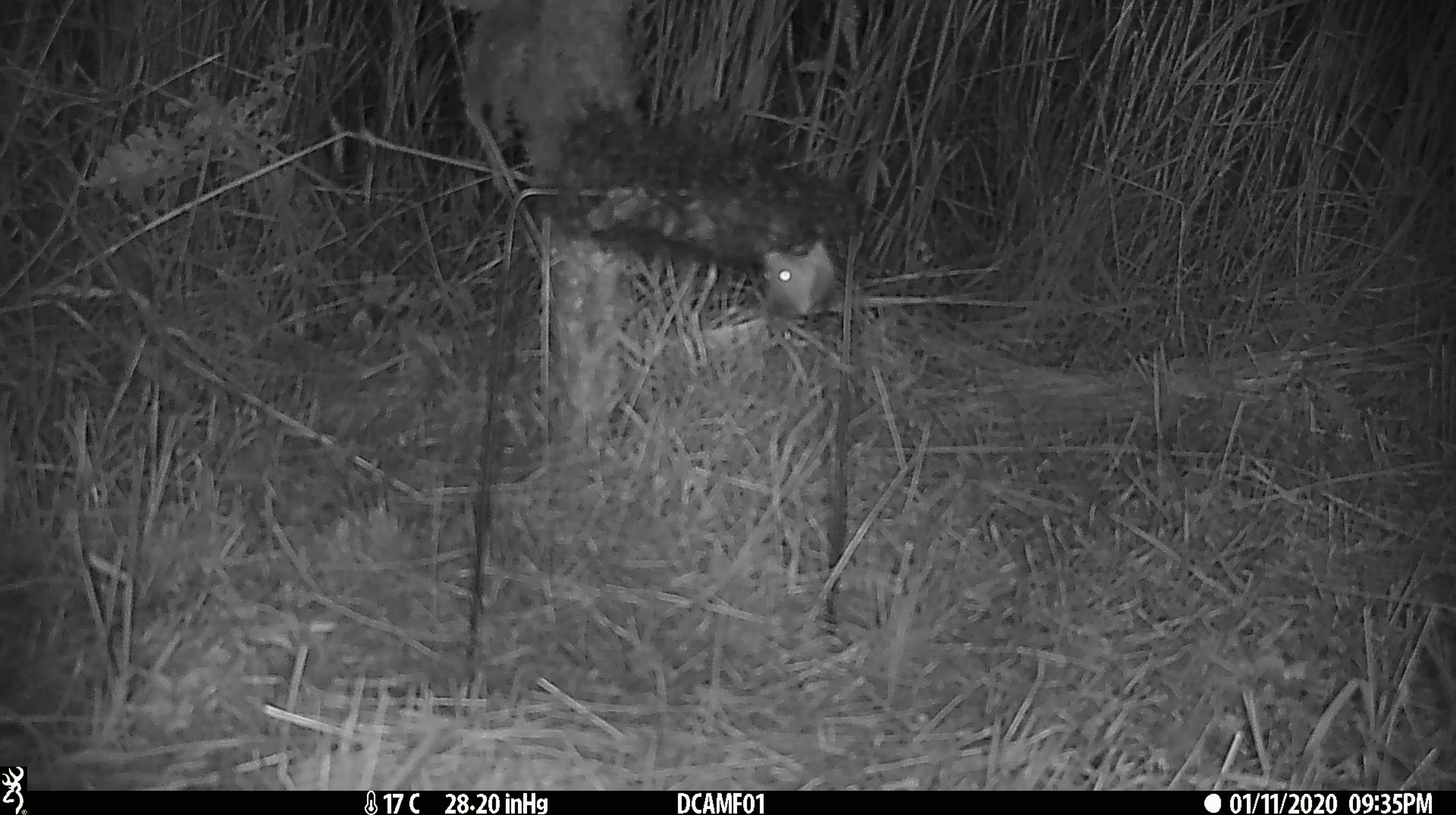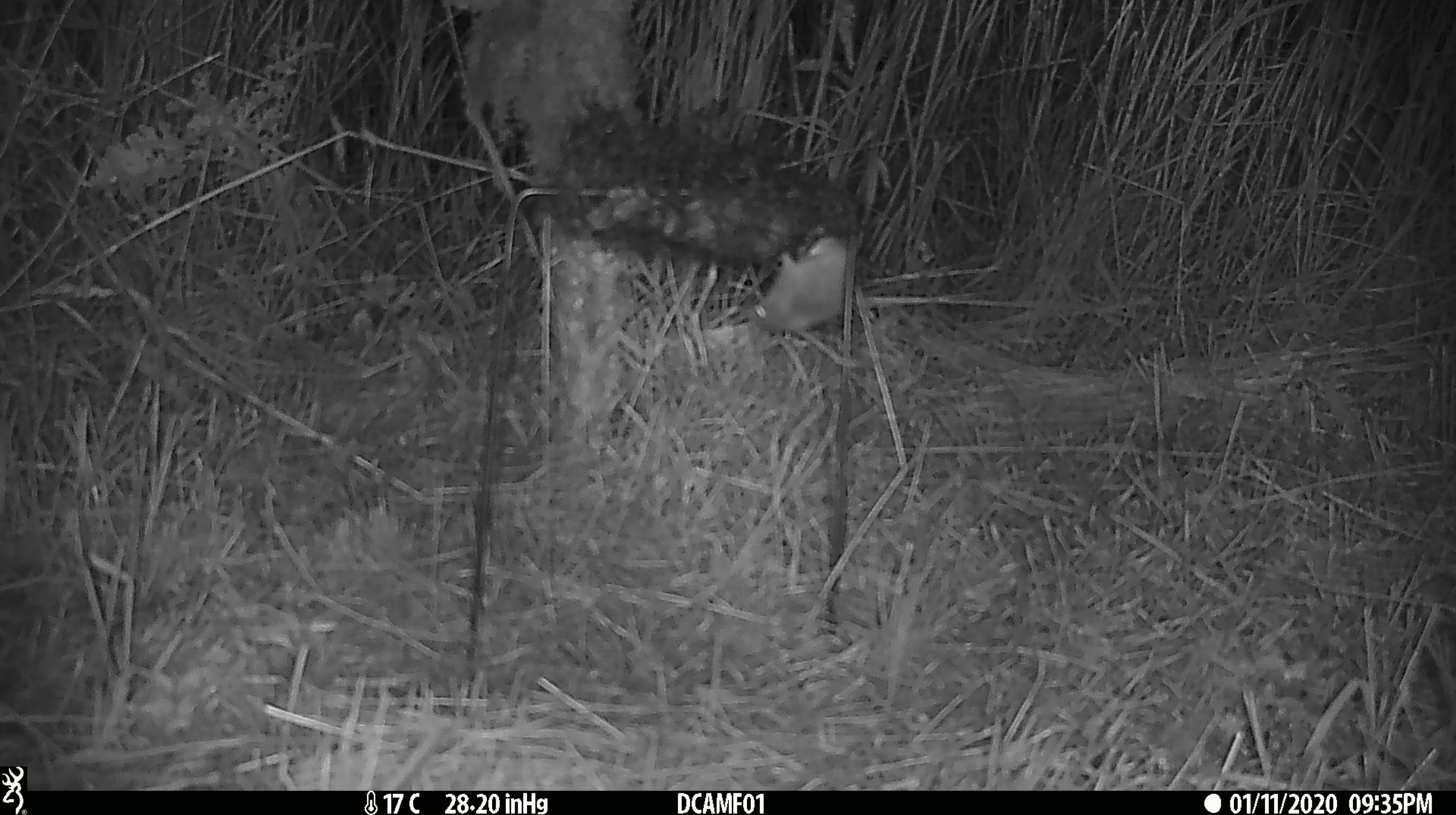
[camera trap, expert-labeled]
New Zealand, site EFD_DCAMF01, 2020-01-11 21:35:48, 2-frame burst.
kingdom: Animalia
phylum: Chordata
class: Mammalia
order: Rodentia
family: Muridae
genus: Mus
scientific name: Mus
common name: mouse